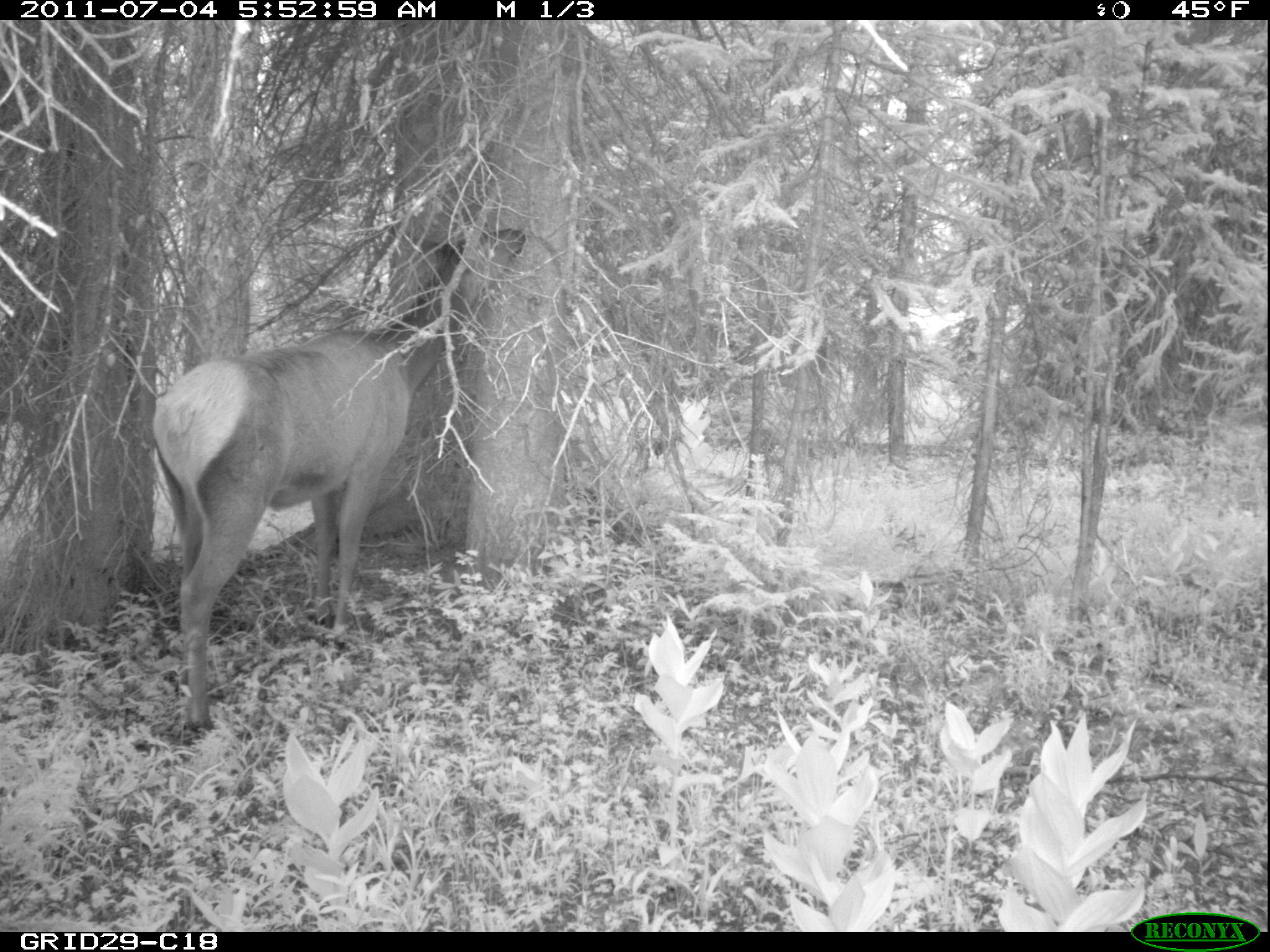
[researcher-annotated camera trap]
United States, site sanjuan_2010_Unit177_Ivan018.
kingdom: Animalia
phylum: Chordata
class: Mammalia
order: Artiodactyla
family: Cervidae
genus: Cervus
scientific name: Cervus elaphus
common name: red deer